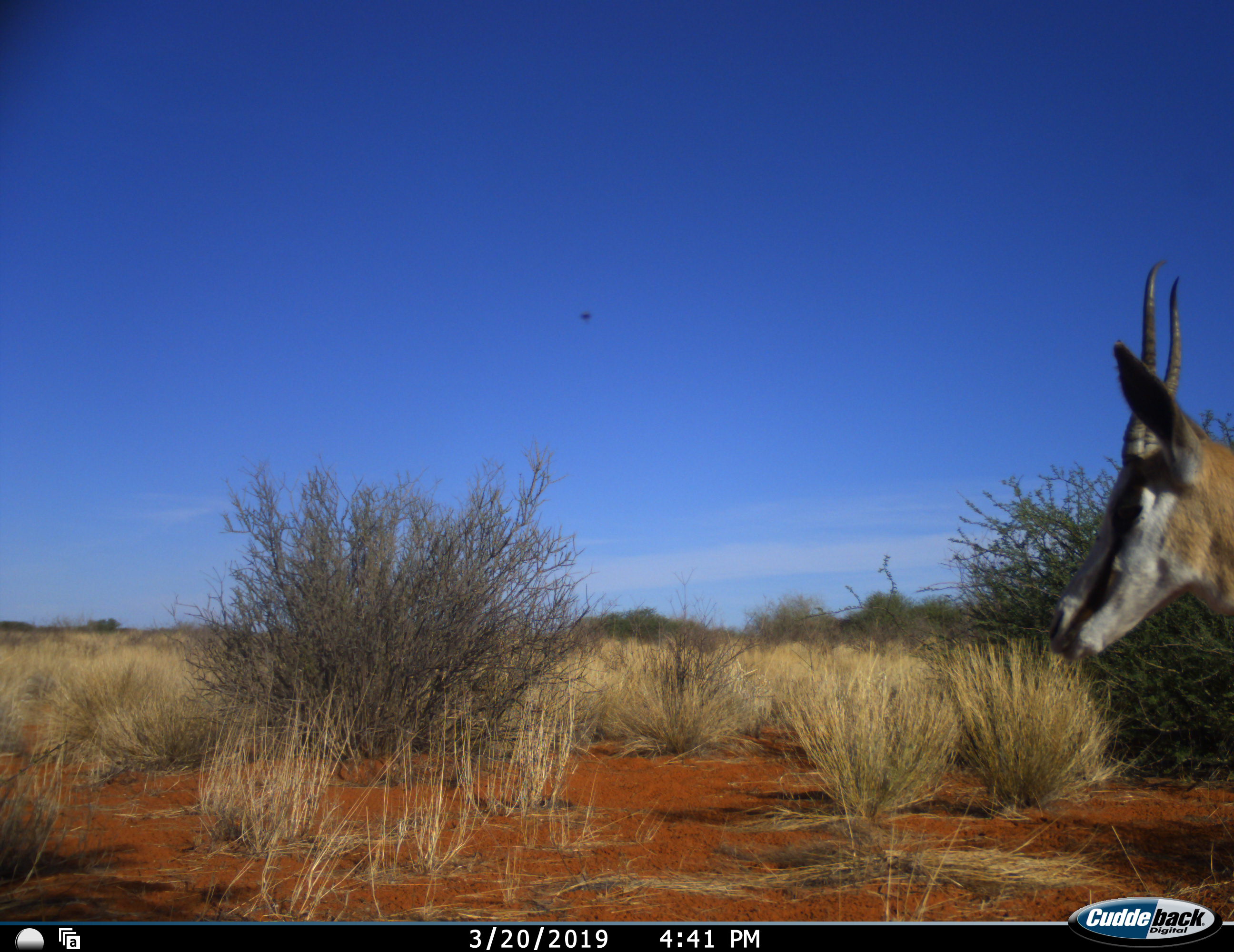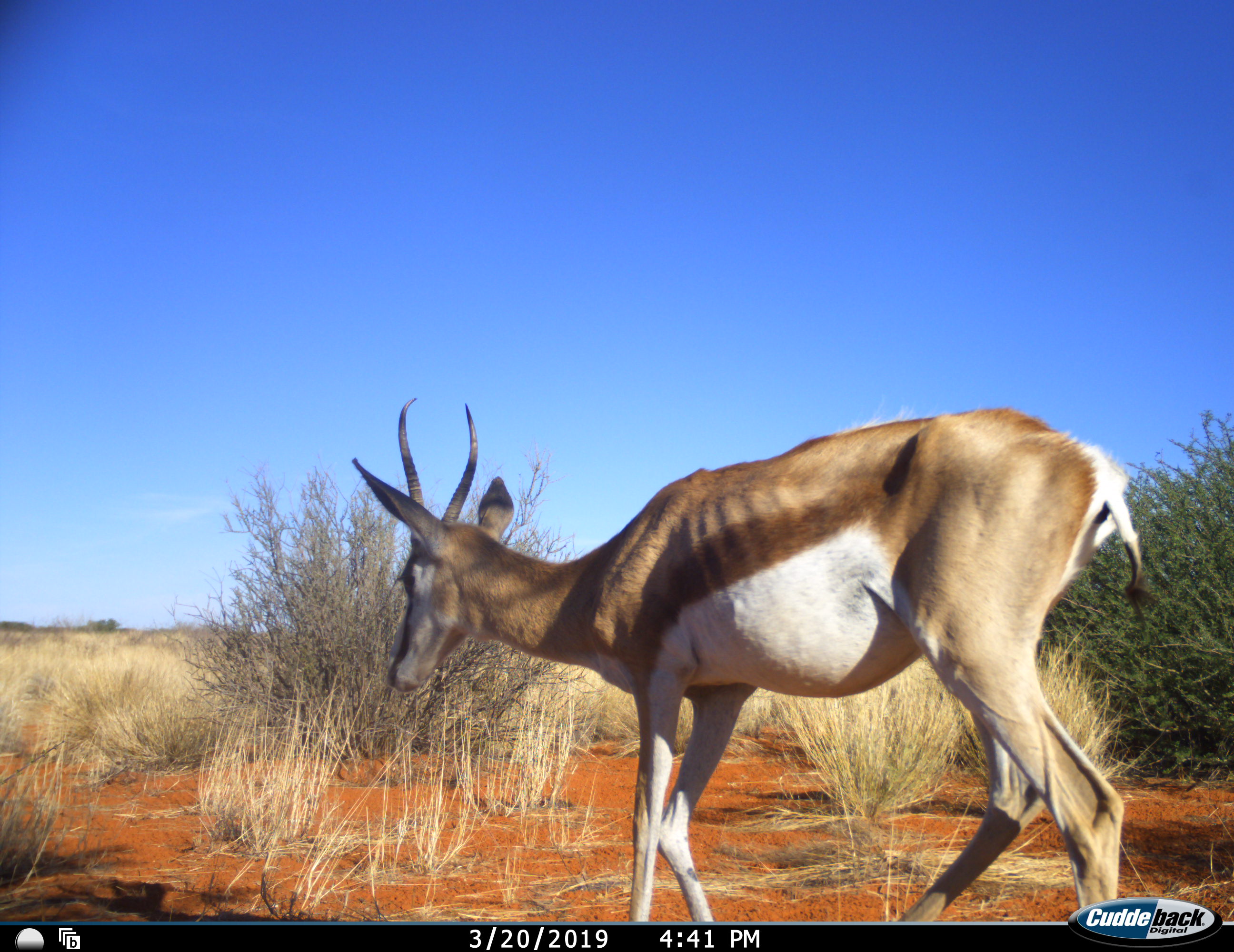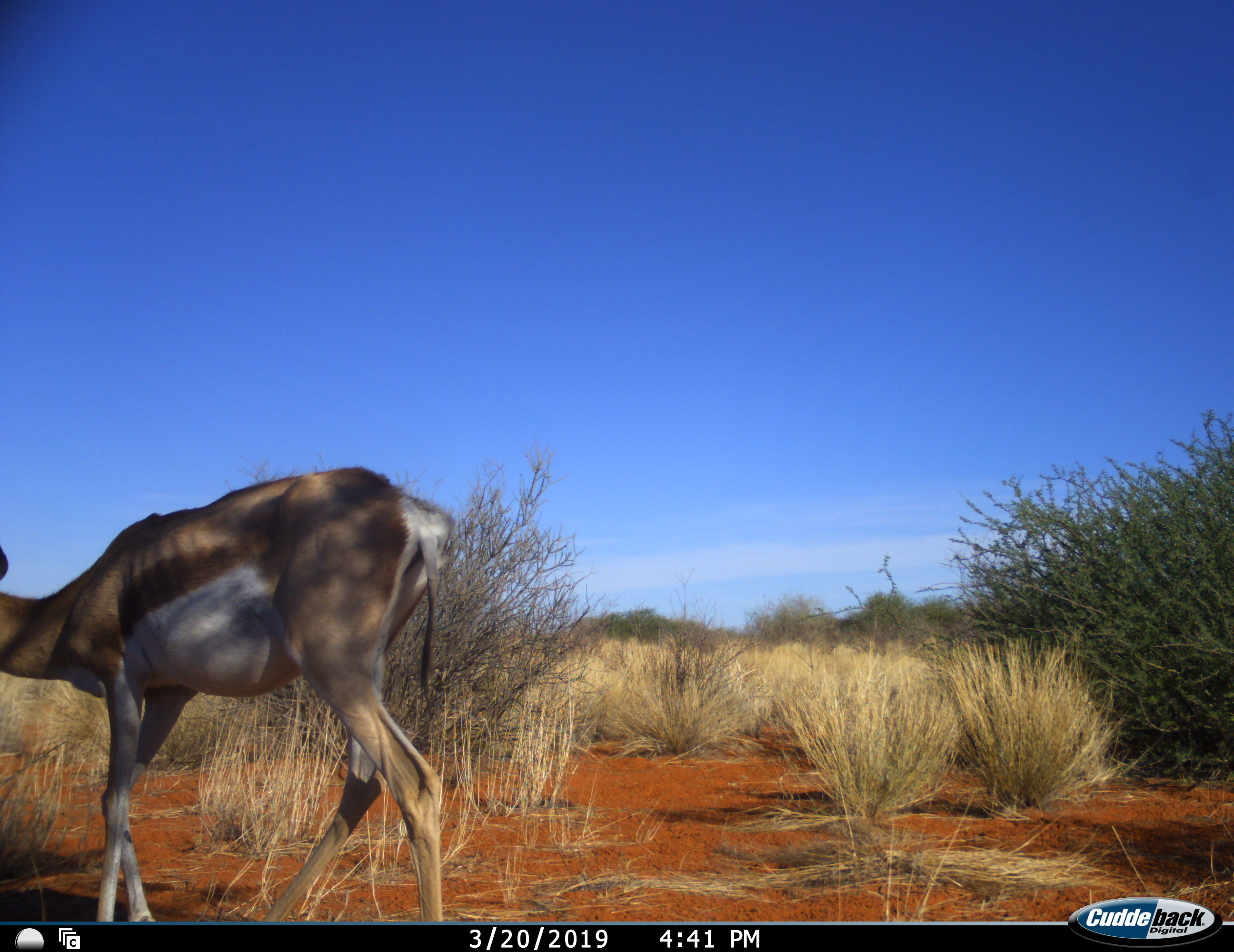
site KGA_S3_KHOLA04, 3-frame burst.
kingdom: Animalia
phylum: Chordata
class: Mammalia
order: Artiodactyla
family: Bovidae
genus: Antidorcas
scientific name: Antidorcas marsupialis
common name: springbok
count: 1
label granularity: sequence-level